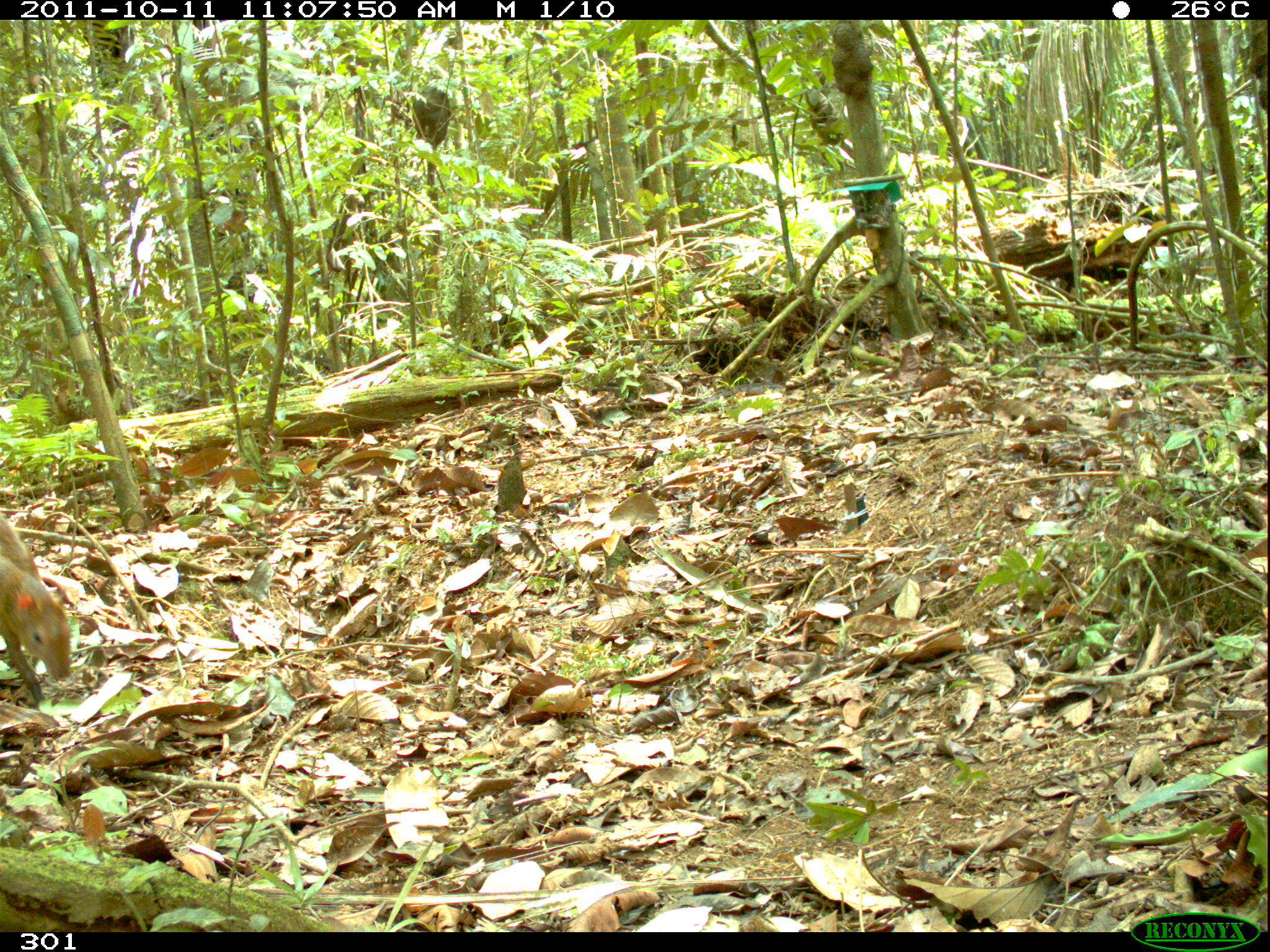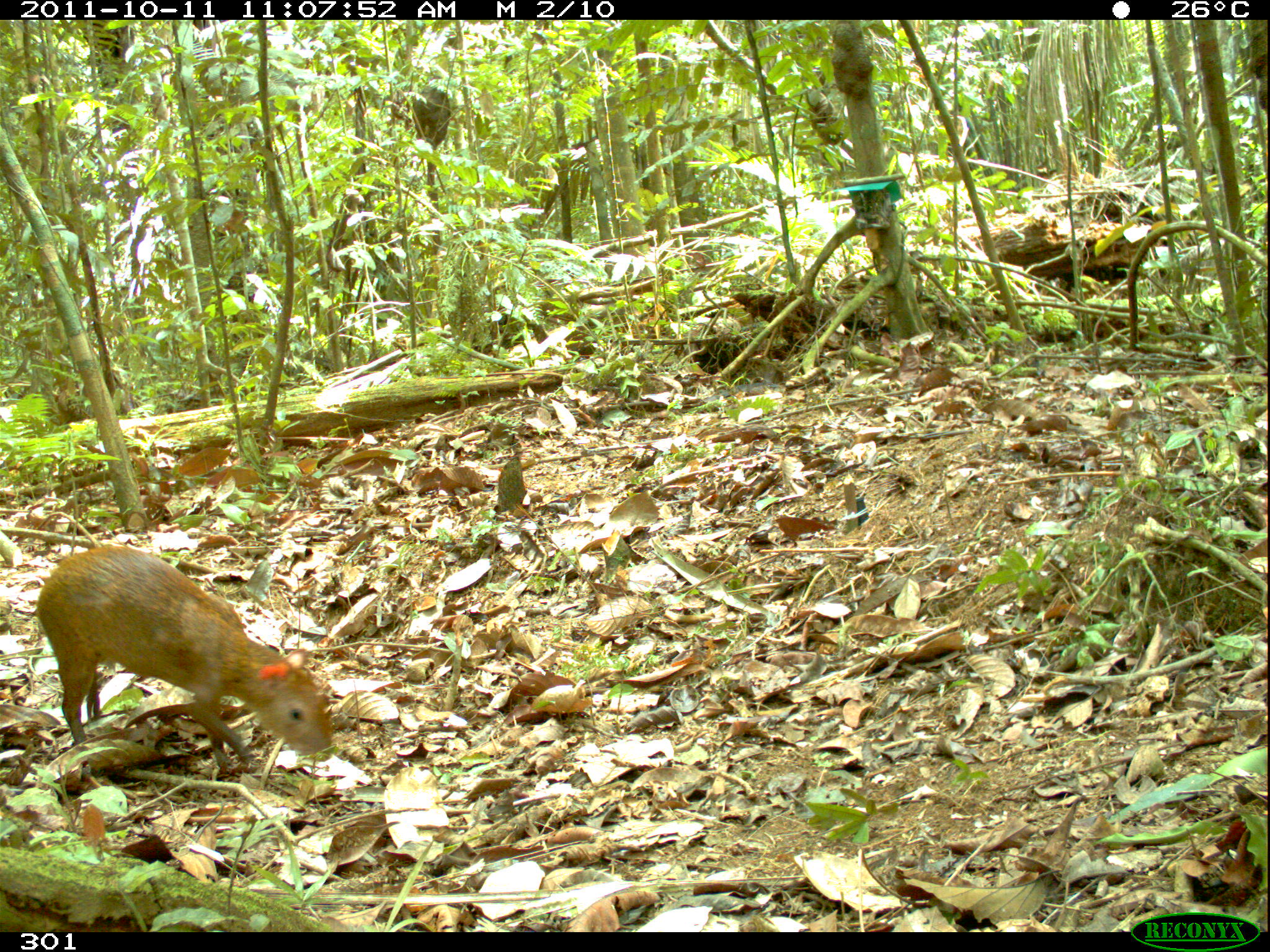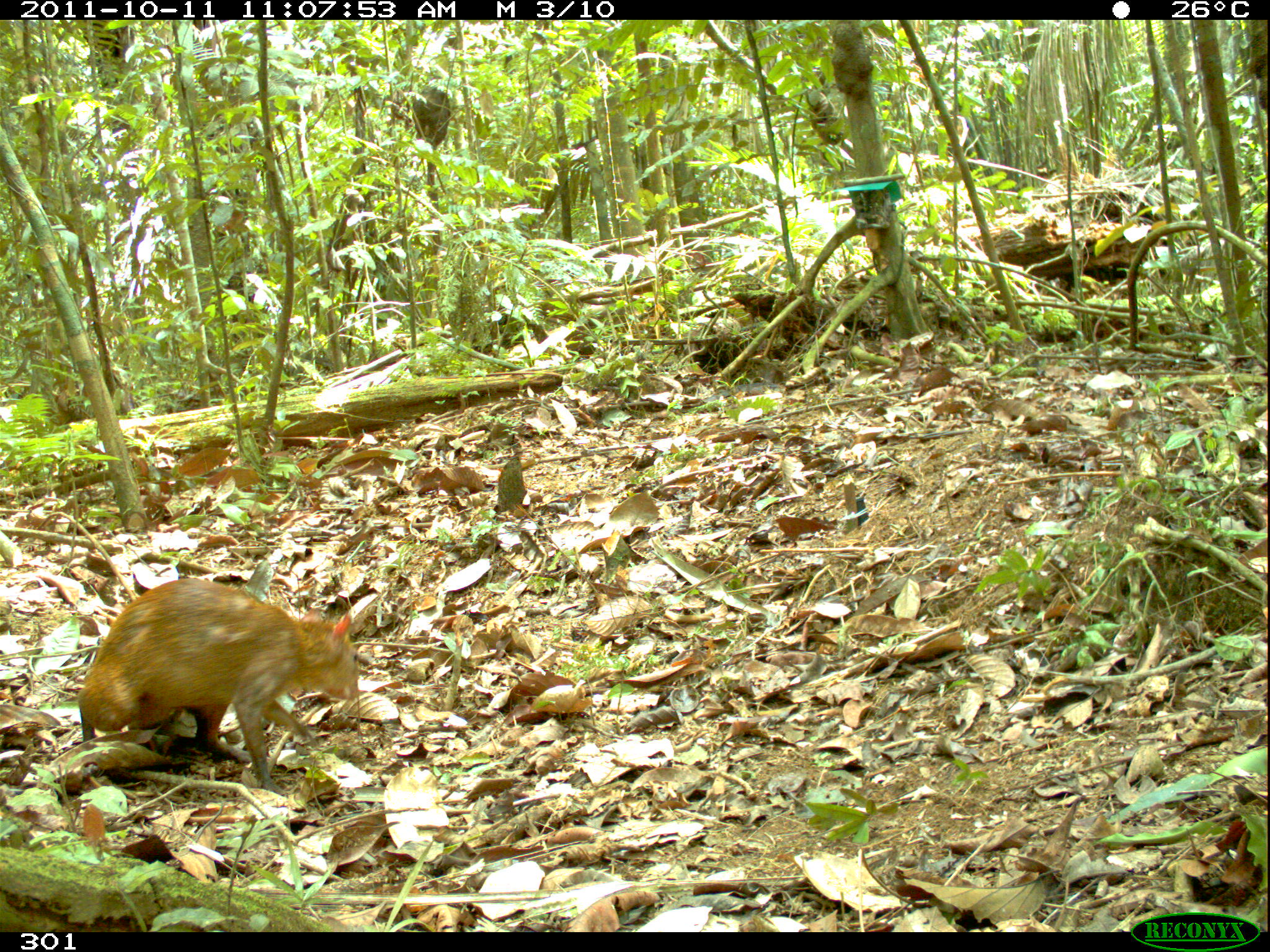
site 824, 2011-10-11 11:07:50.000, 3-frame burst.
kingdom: Animalia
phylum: Chordata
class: Mammalia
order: Rodentia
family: Dasyproctidae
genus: Dasyprocta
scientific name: Dasyprocta punctata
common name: central american agouti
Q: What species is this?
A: Dasyprocta punctata (central american agouti).